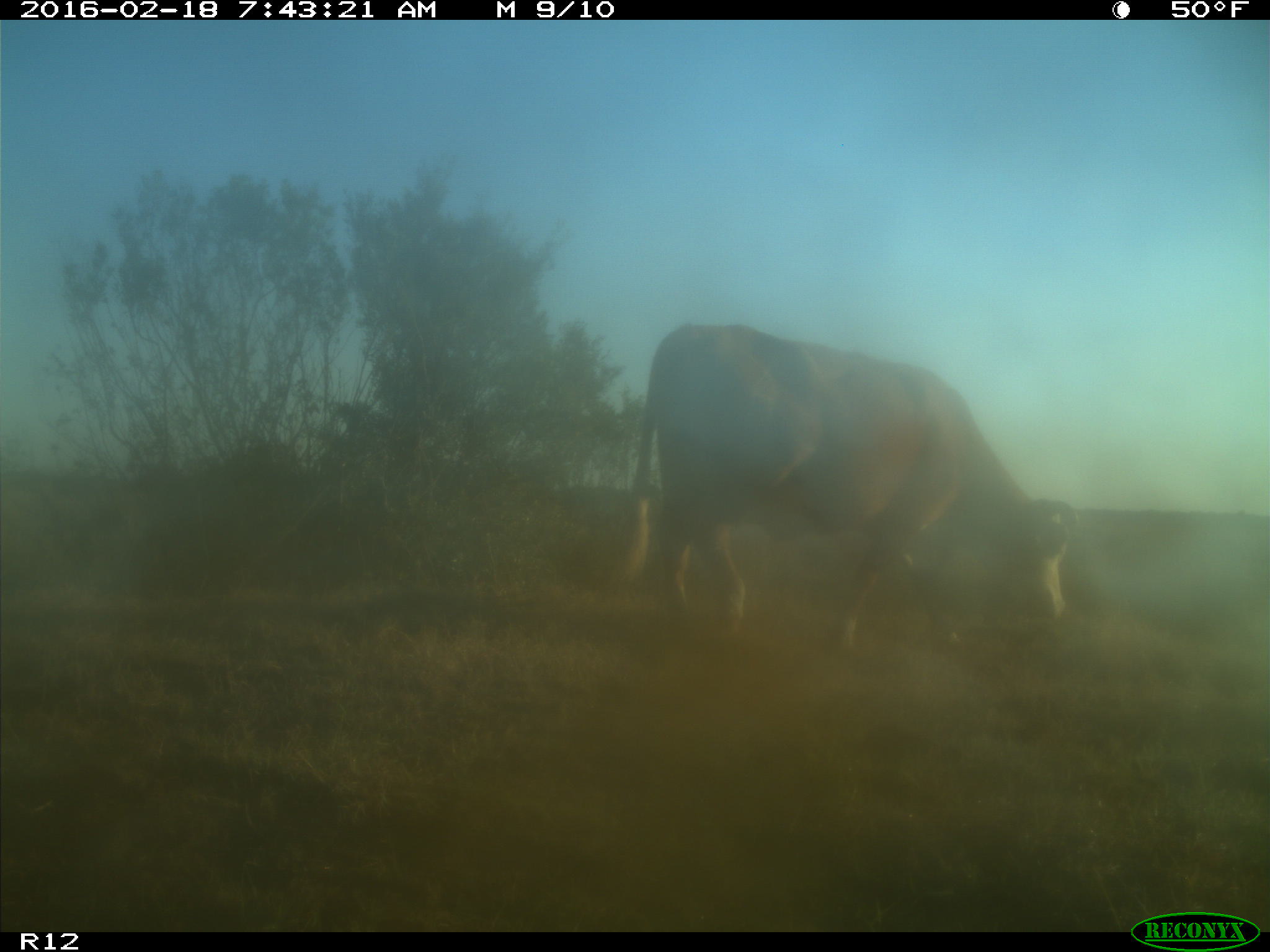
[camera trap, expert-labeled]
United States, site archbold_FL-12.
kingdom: Animalia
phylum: Chordata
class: Mammalia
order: Artiodactyla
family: Bovidae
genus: Bos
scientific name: Bos taurus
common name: domestic cow